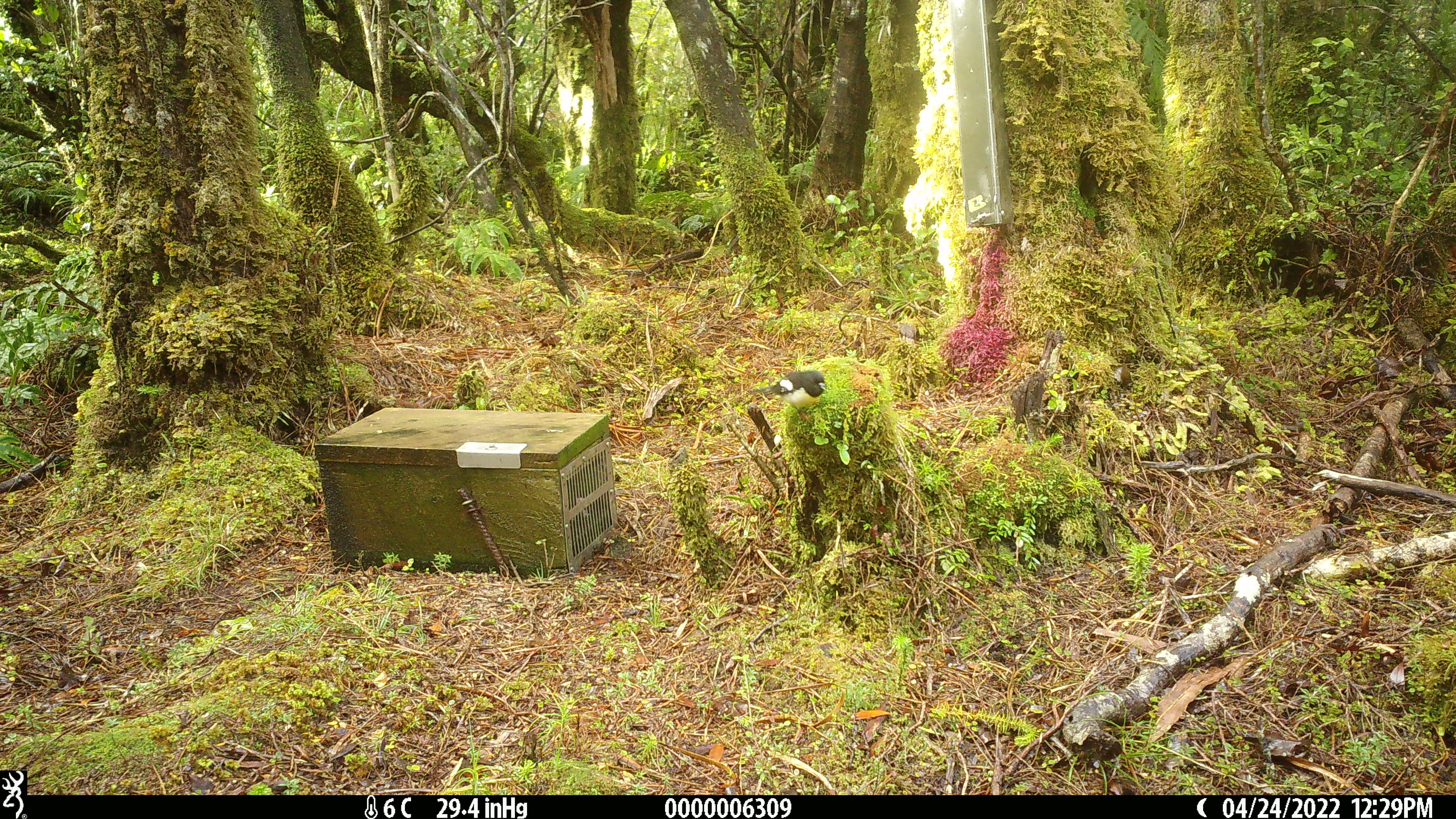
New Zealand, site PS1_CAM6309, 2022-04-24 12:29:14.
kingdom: Animalia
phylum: Chordata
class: Aves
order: Passeriformes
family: Petroicidae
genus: Petroica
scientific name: Petroica macrocephala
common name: tomtit